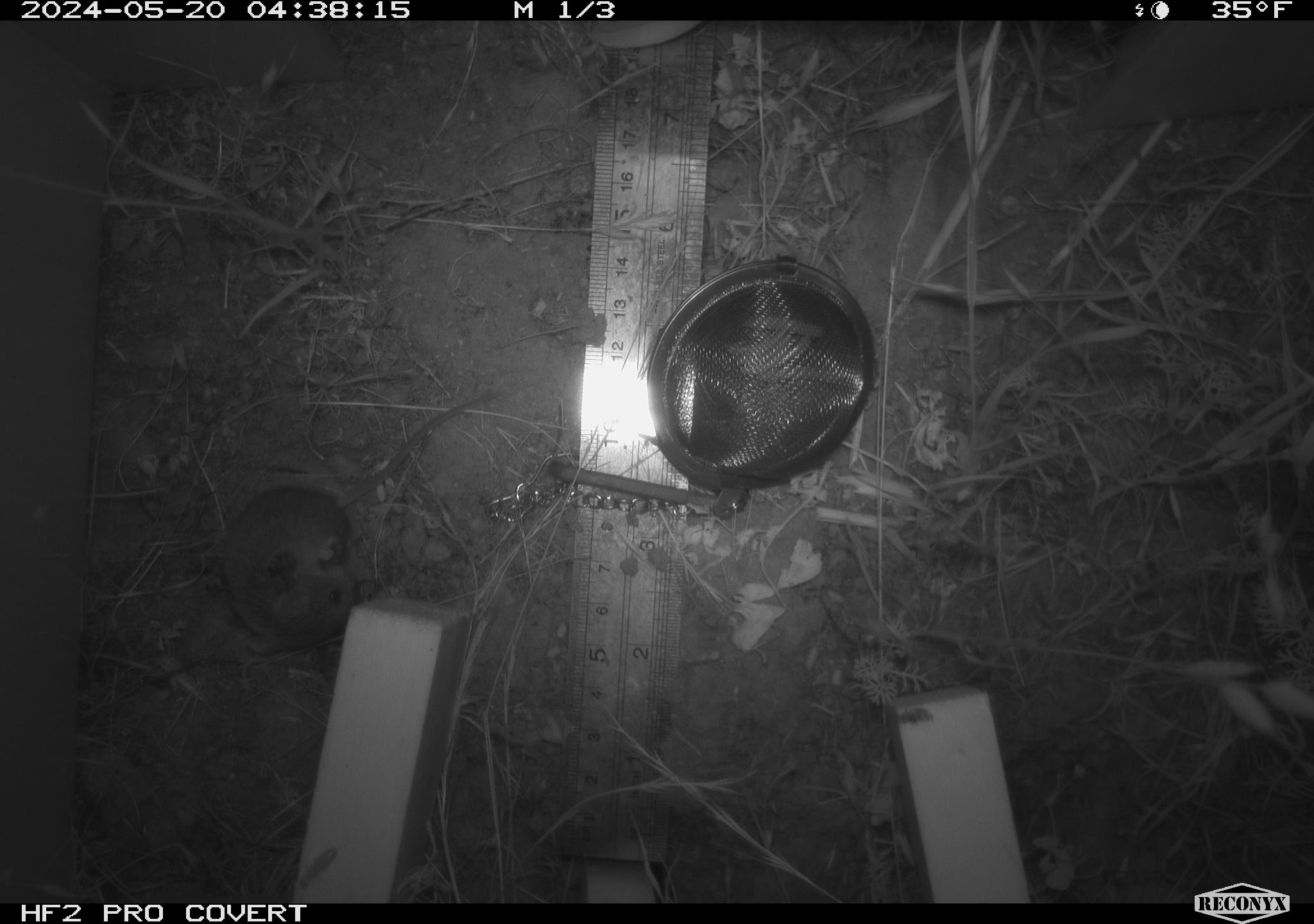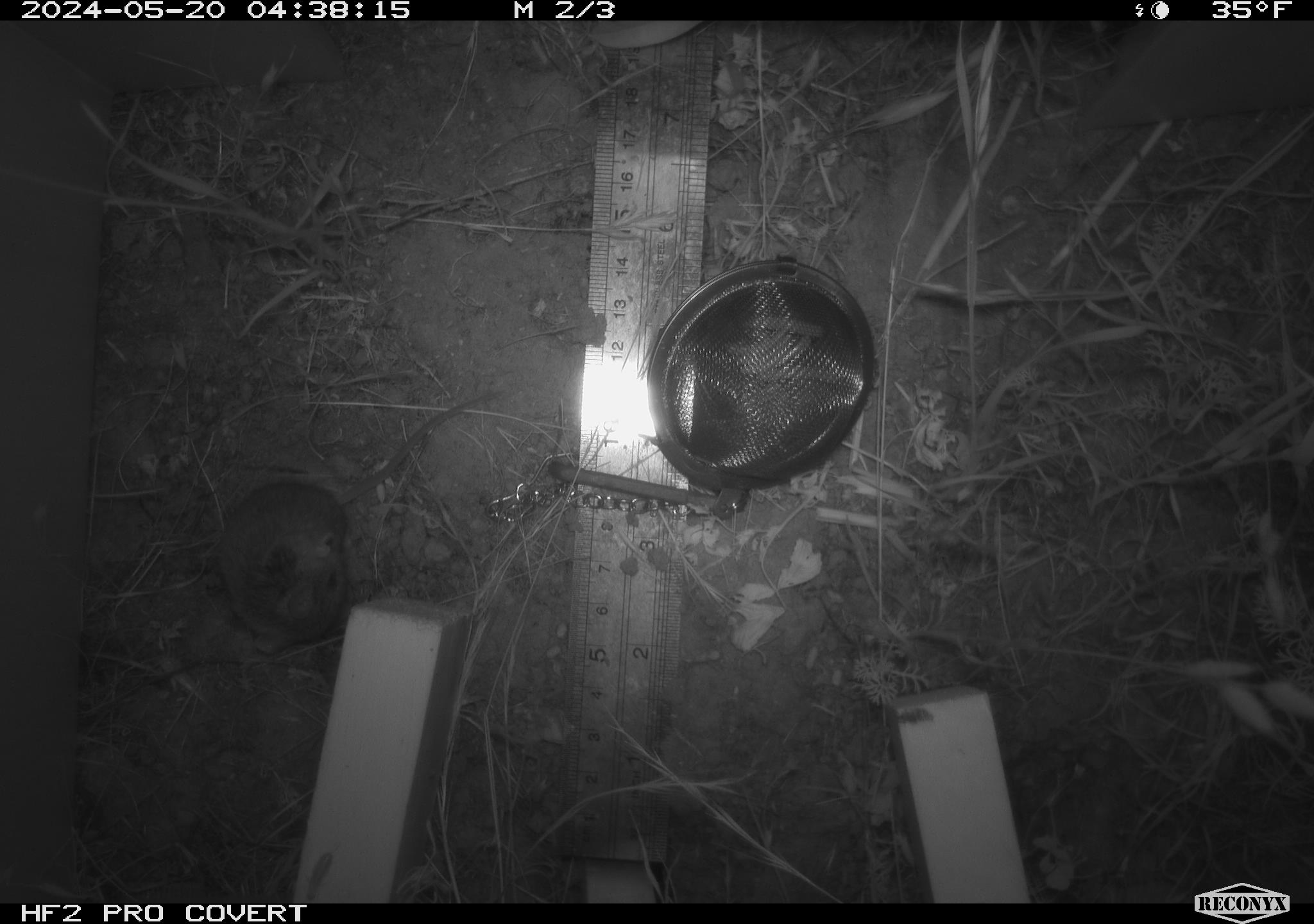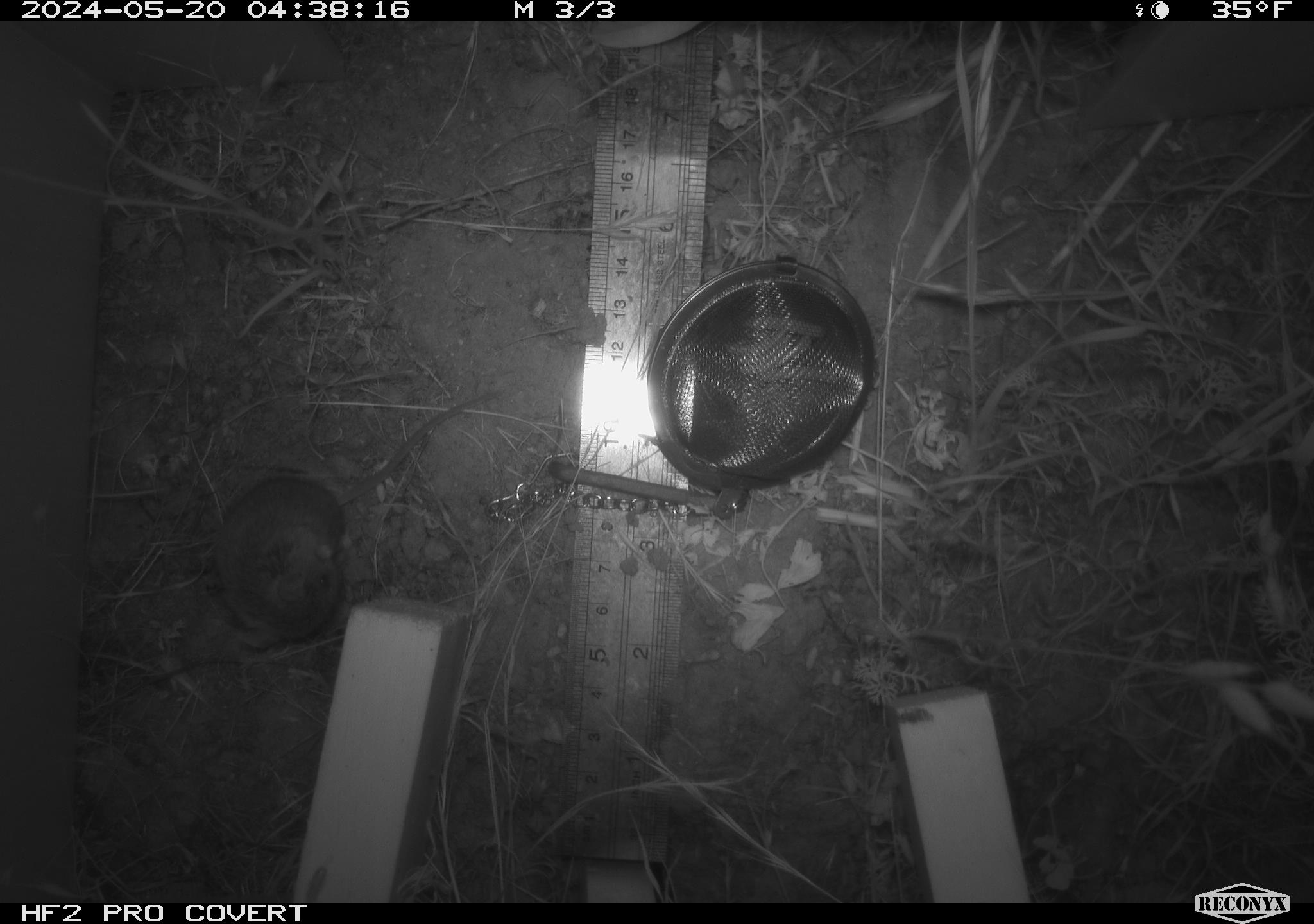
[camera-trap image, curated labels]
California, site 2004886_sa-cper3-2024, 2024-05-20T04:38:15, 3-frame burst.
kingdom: Animalia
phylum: Chordata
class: Mammalia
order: Rodentia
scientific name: Rodentia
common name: rodent